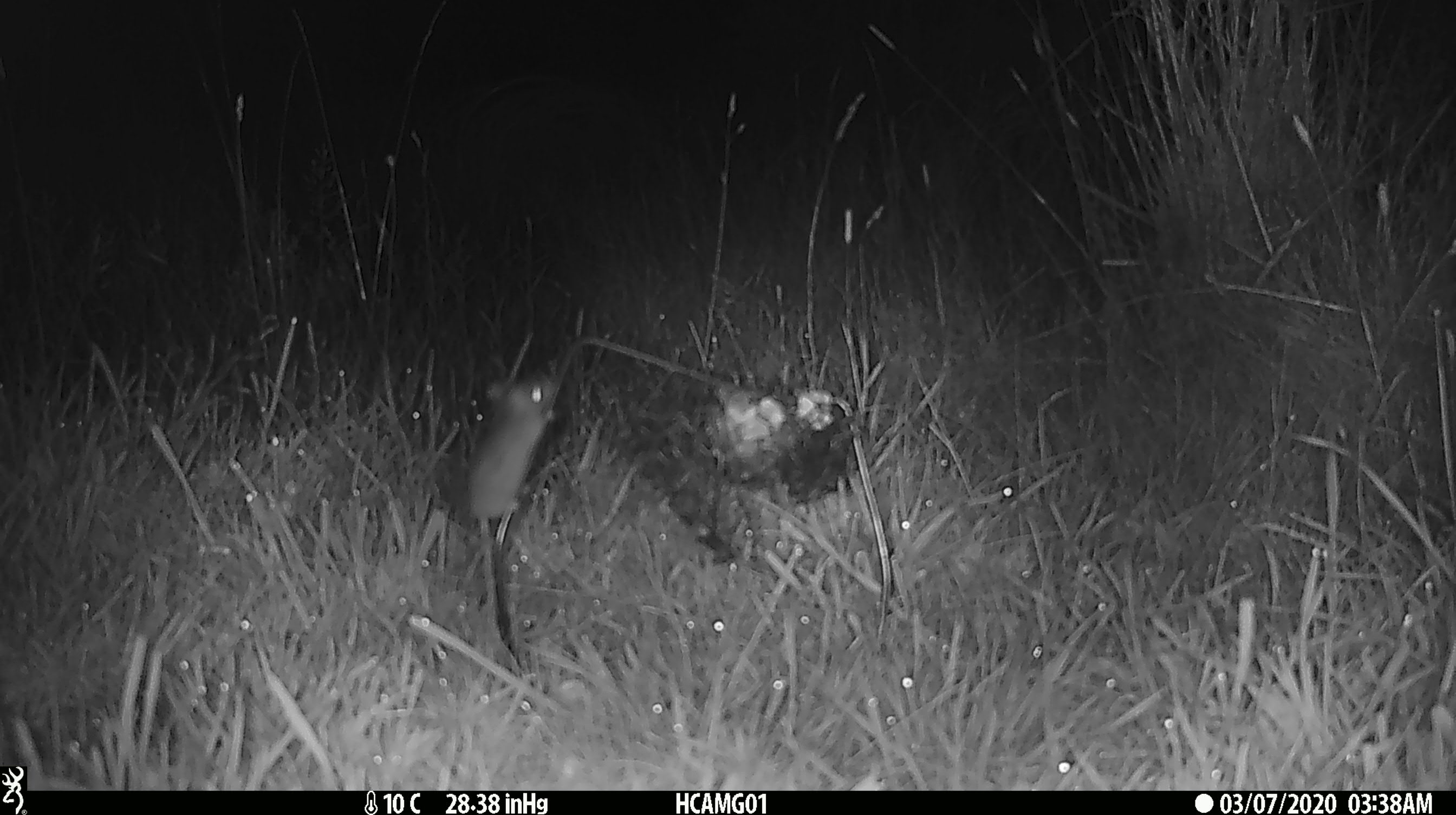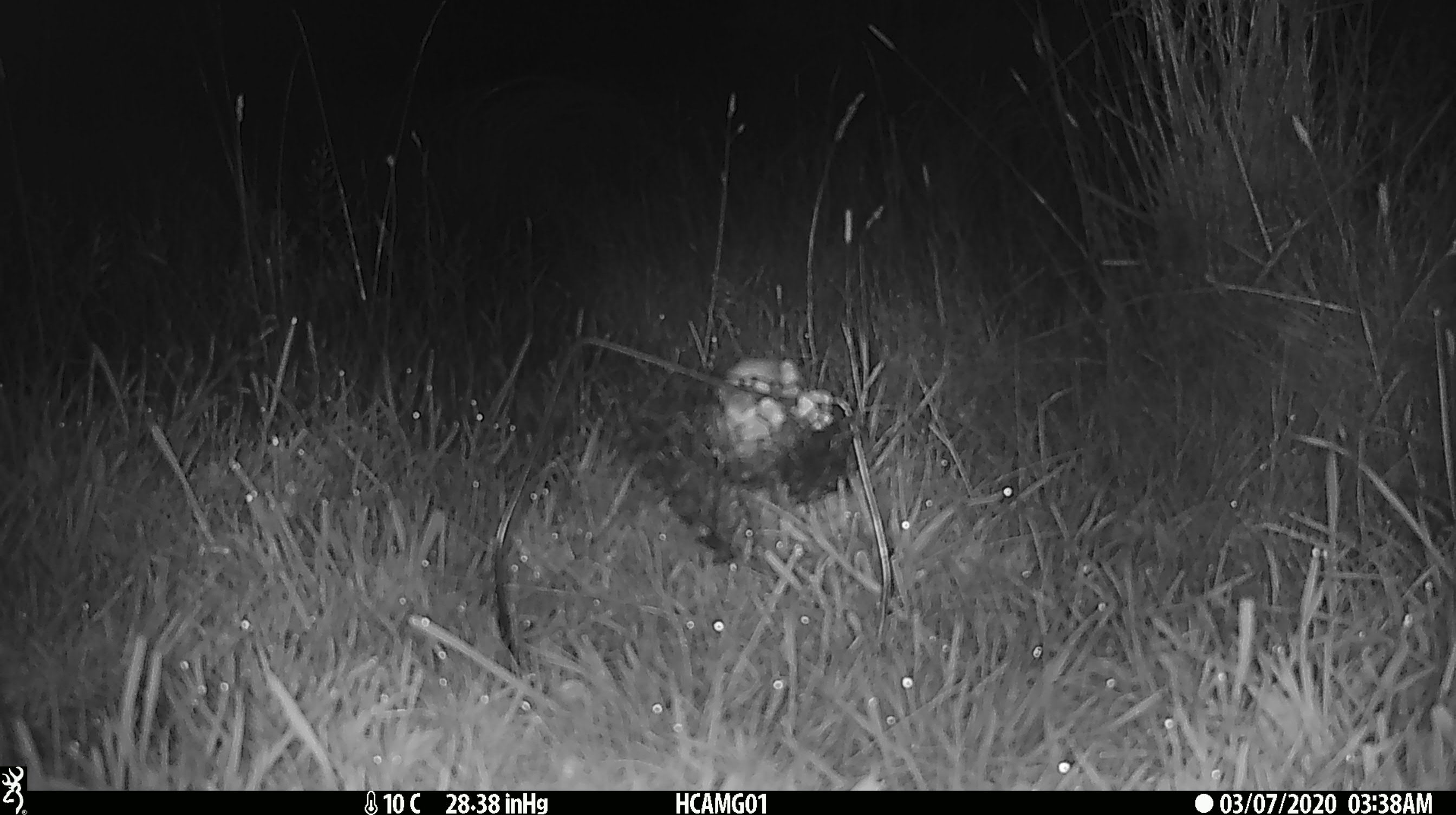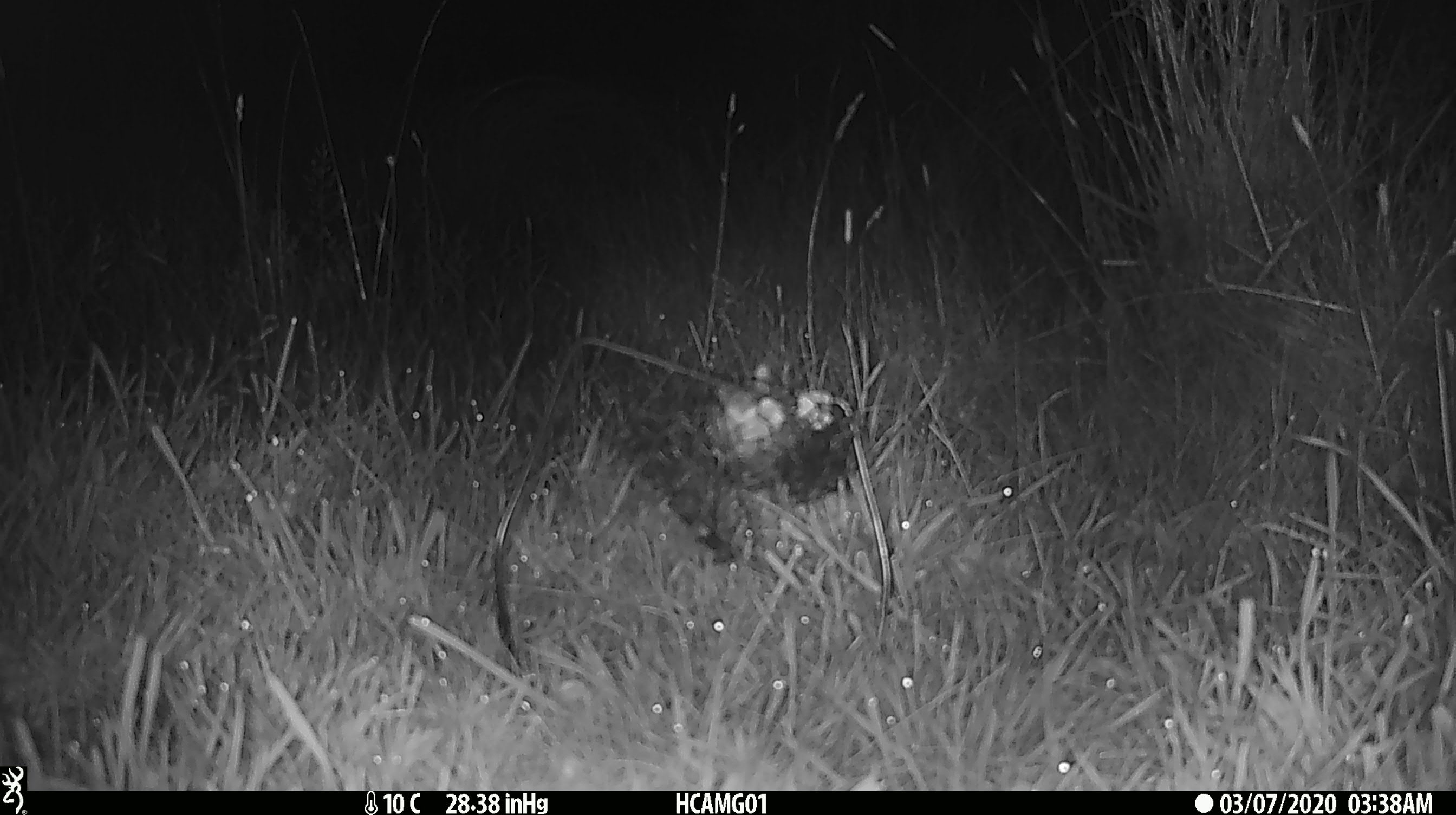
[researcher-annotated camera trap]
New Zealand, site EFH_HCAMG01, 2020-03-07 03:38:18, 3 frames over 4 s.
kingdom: Animalia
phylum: Chordata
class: Mammalia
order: Rodentia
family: Muridae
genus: Mus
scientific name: Mus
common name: mouse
Mouse (Mus).